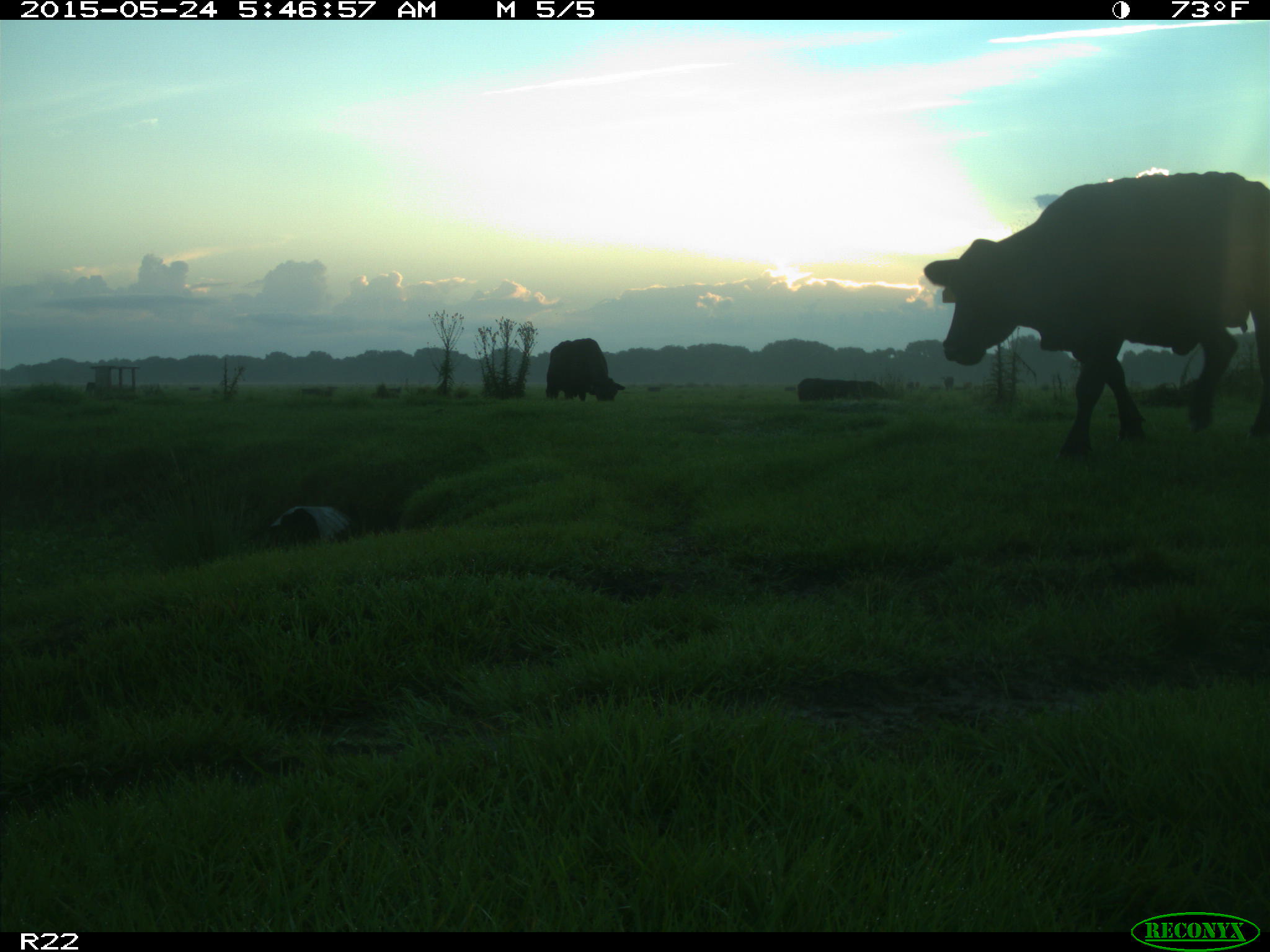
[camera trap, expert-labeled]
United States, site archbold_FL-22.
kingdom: Animalia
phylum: Chordata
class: Mammalia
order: Artiodactyla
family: Bovidae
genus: Bos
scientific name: Bos taurus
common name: domestic cow